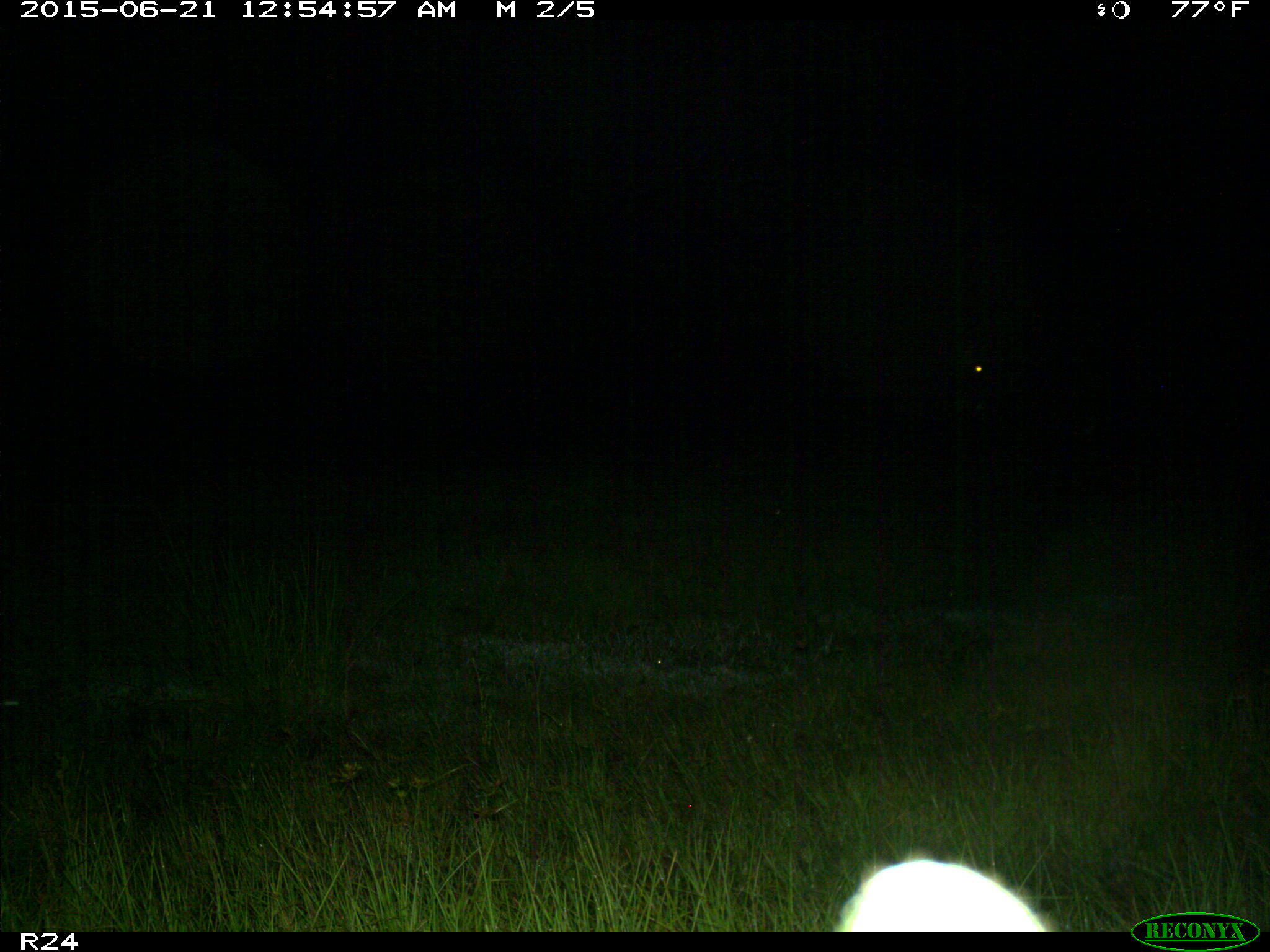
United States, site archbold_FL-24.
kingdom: Animalia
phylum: Chordata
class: Mammalia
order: Artiodactyla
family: Bovidae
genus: Bos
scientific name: Bos taurus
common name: domestic cow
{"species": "Bos taurus (domestic cow)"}